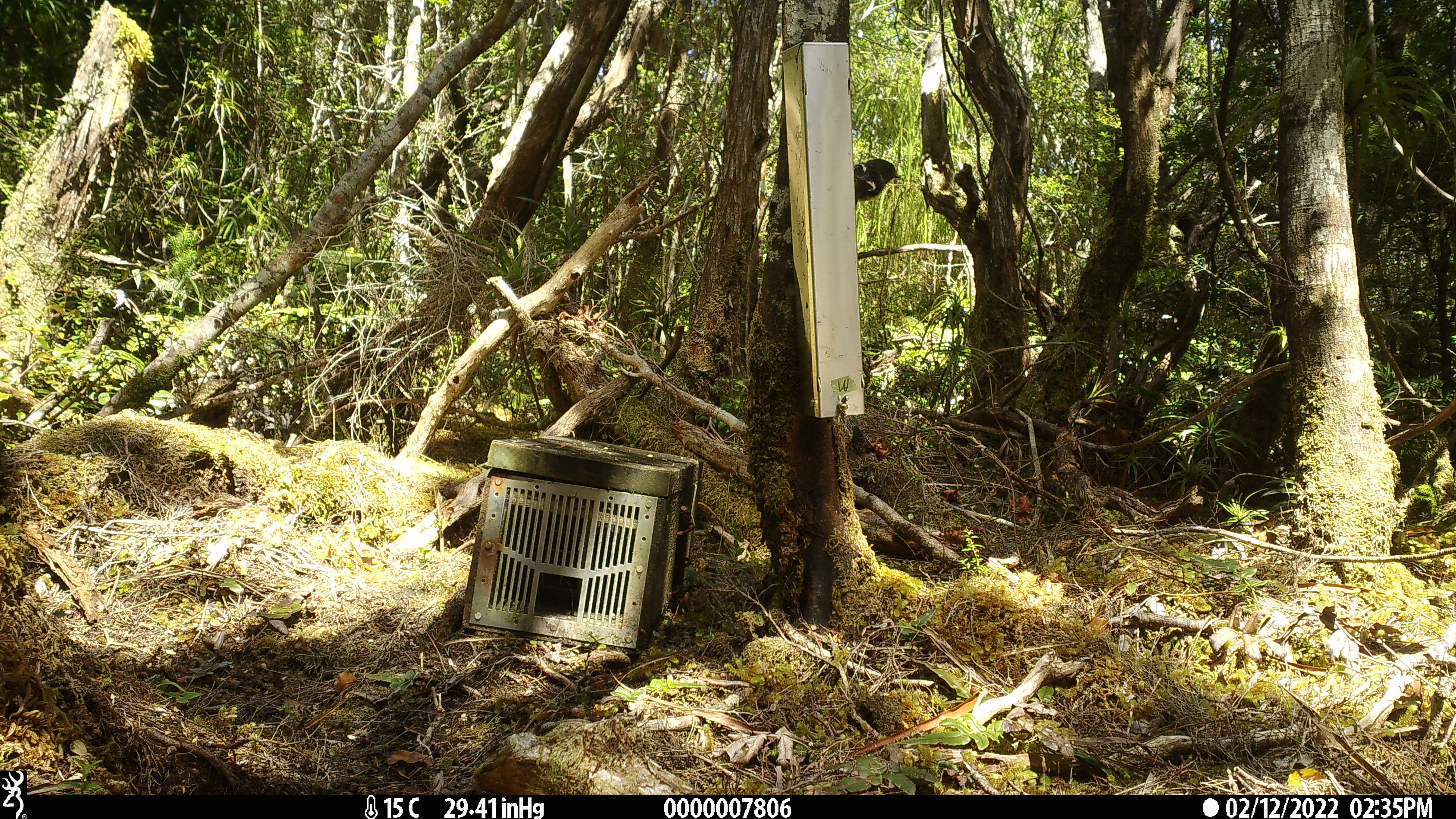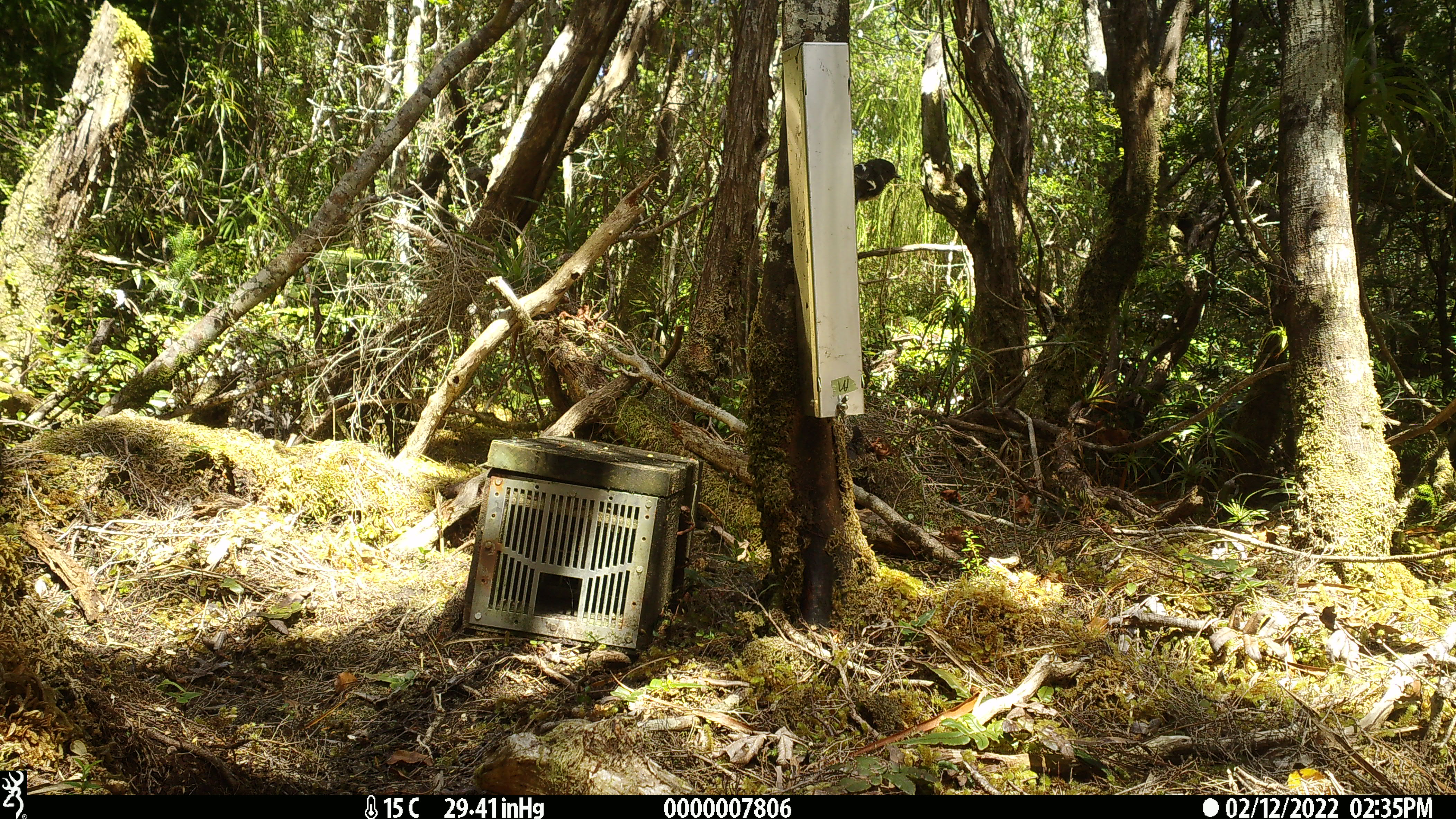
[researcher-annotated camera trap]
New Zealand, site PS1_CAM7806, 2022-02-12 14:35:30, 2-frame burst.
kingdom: Animalia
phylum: Chordata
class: Aves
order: Passeriformes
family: Petroicidae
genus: Petroica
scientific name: Petroica macrocephala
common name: tomtit